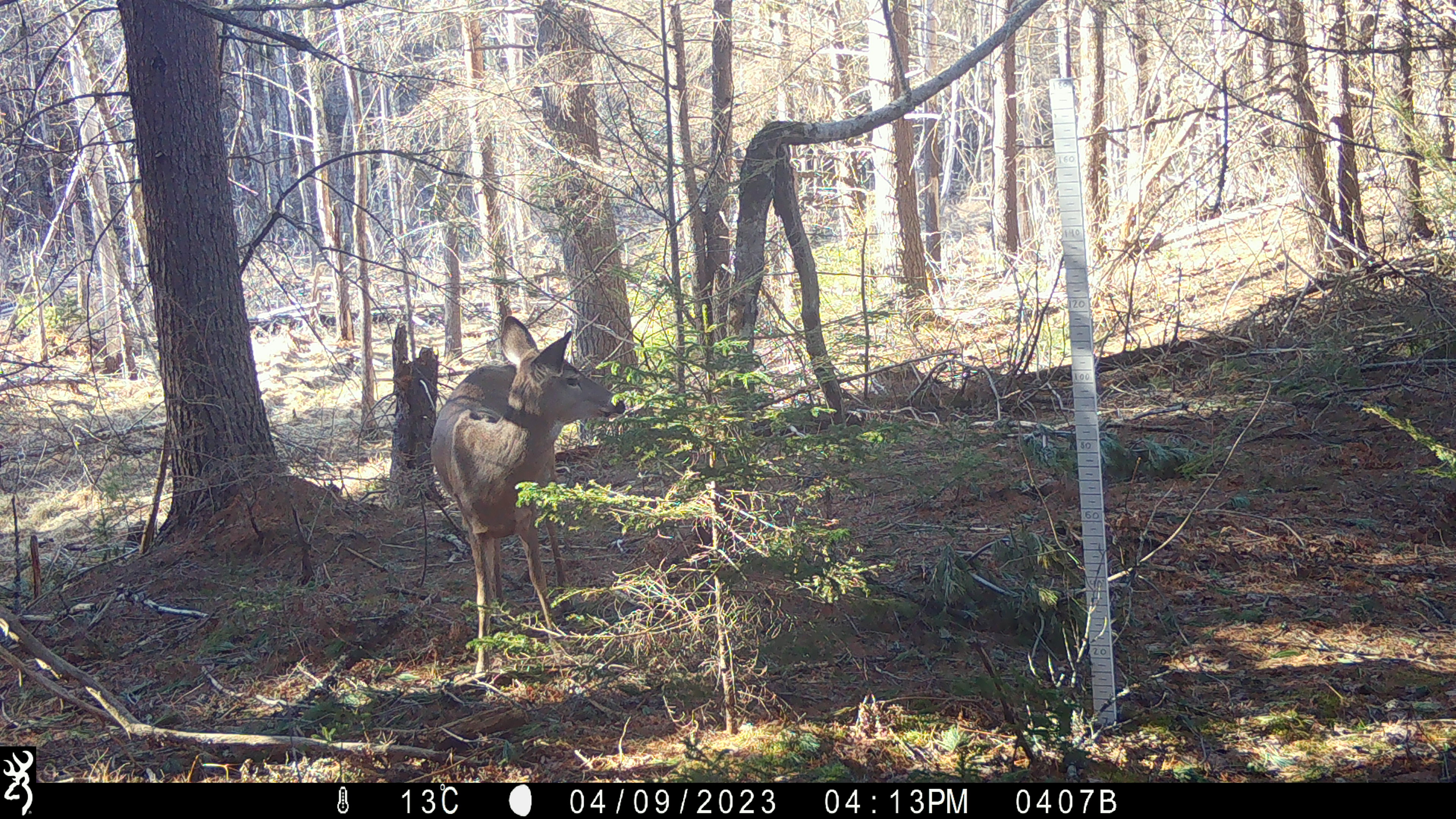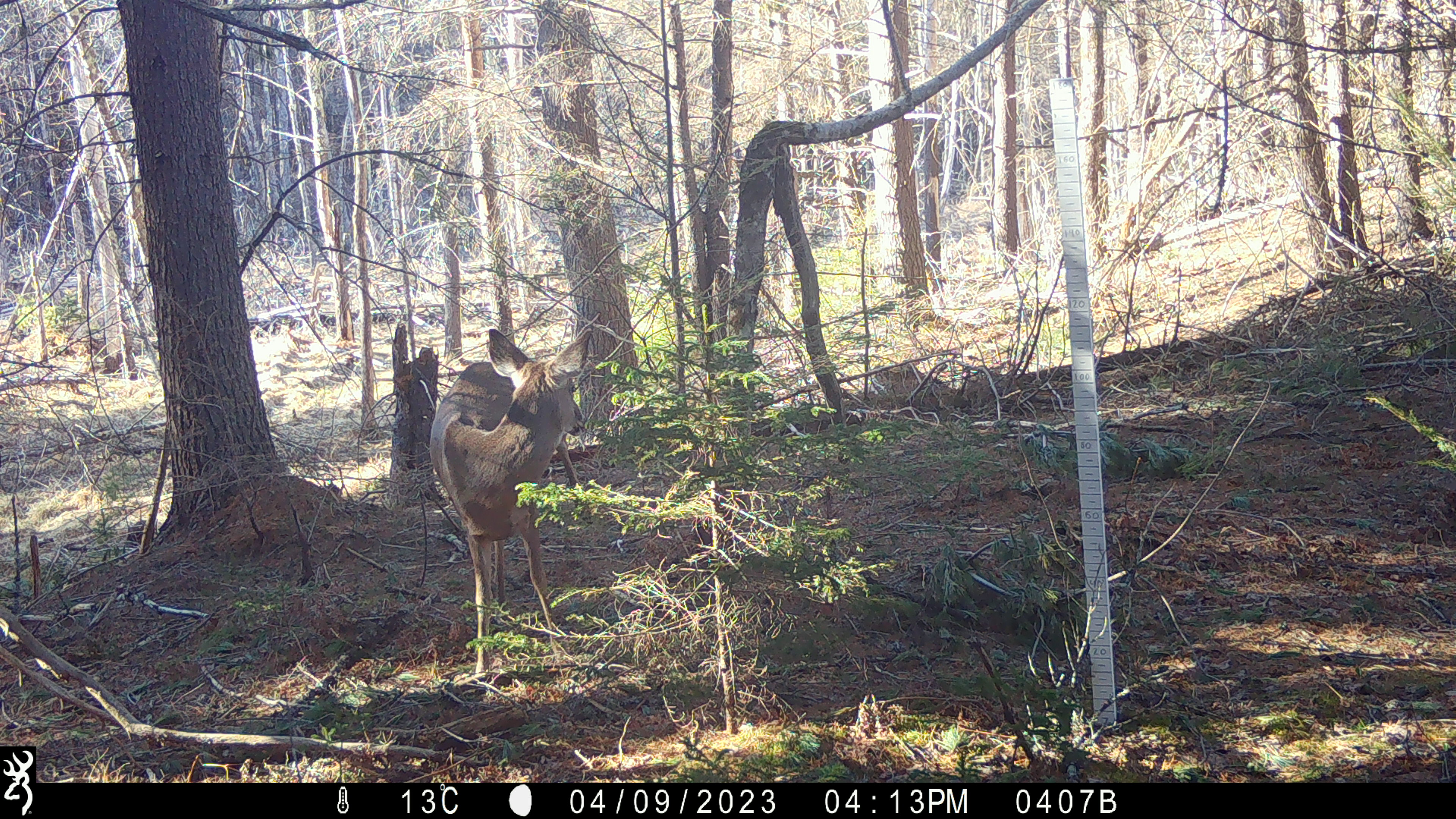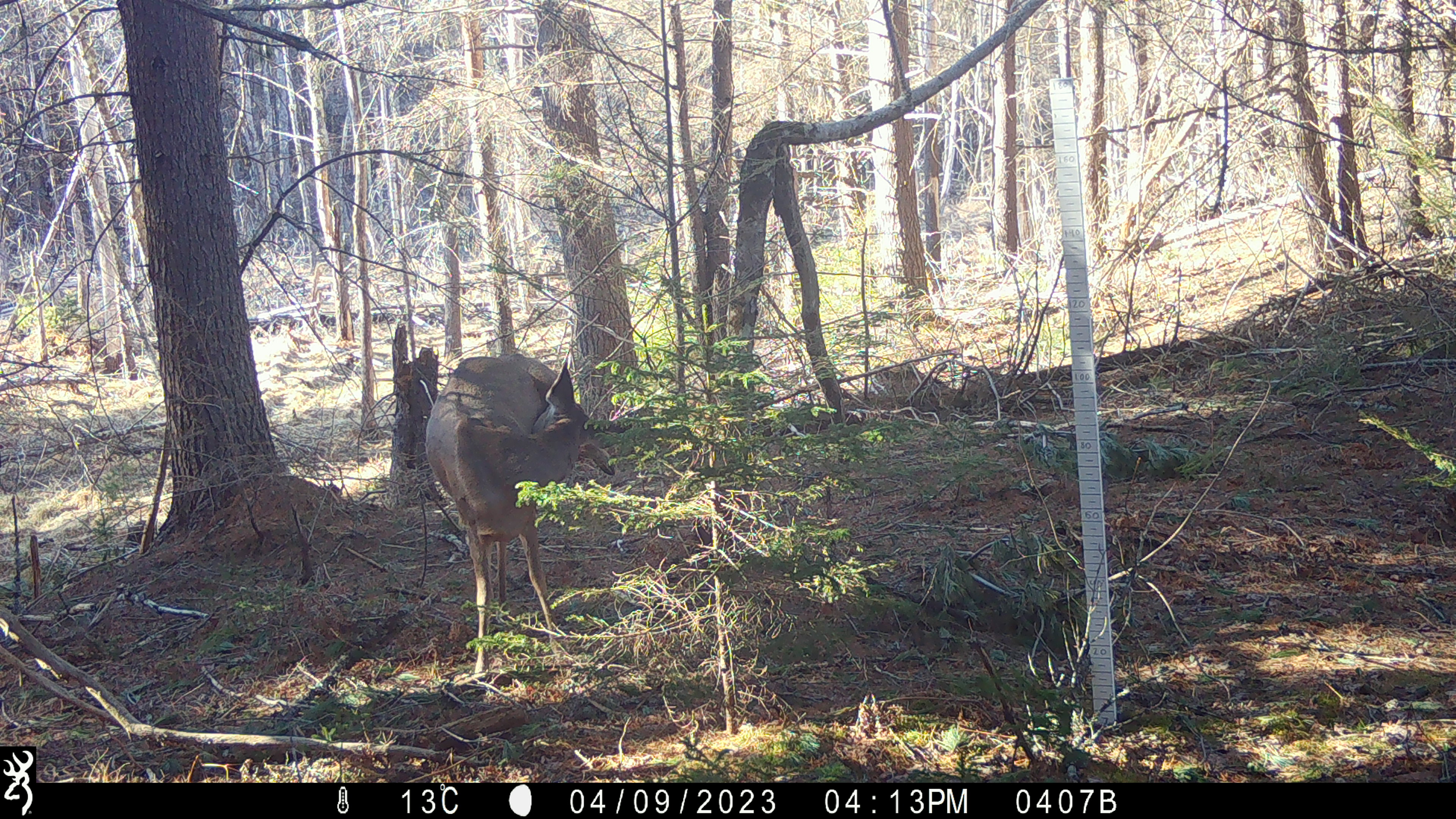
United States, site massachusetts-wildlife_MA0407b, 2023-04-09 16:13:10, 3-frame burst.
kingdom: Animalia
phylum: Chordata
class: Mammalia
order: Artiodactyla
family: Cervidae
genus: Odocoileus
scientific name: Odocoileus virginianus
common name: white-tailed deer